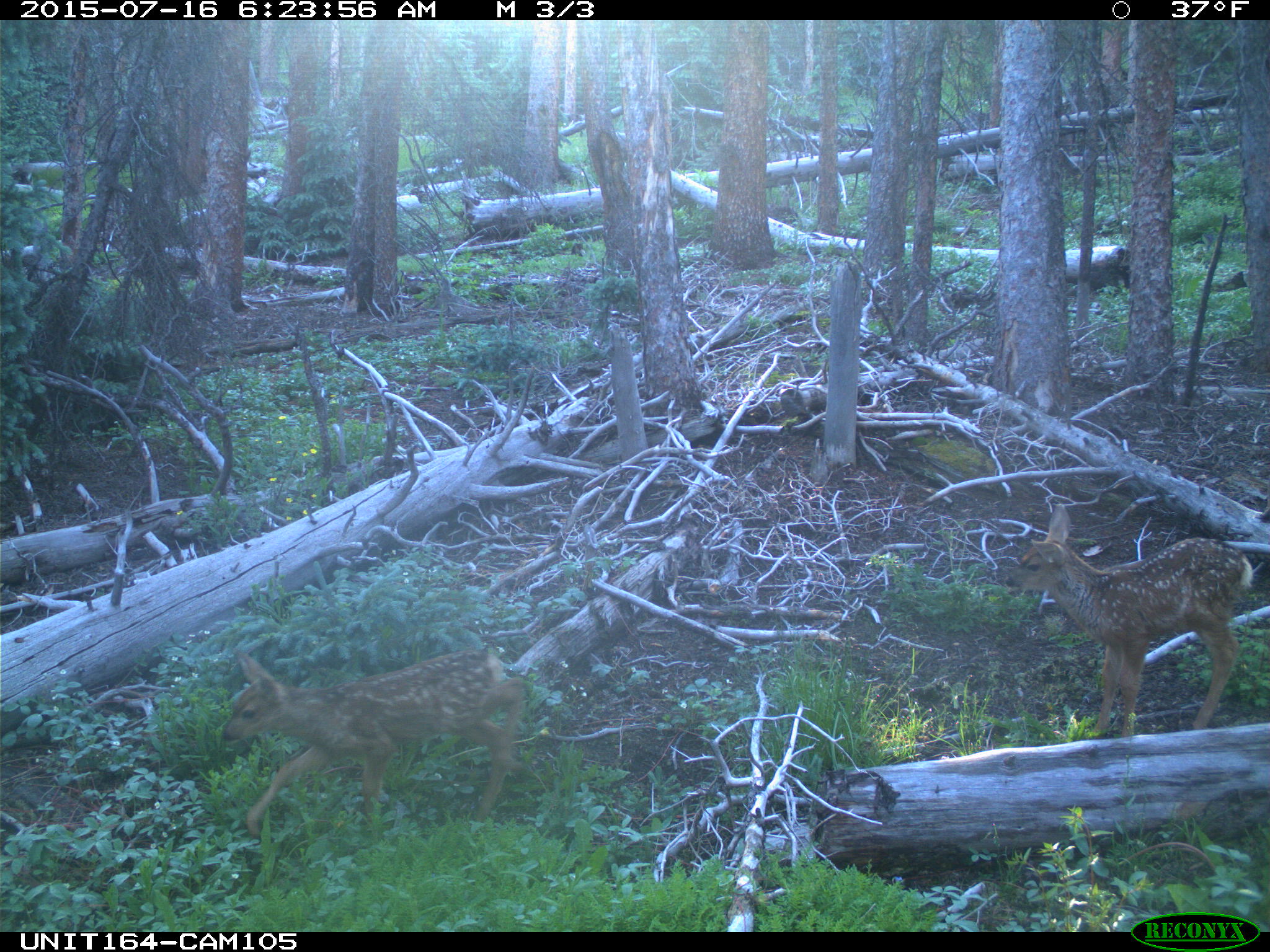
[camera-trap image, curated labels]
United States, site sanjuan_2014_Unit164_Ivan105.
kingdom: Animalia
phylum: Chordata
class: Mammalia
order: Artiodactyla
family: Cervidae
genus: Odocoileus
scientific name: Odocoileus hemionus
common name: mule deer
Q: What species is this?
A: Odocoileus hemionus (mule deer).